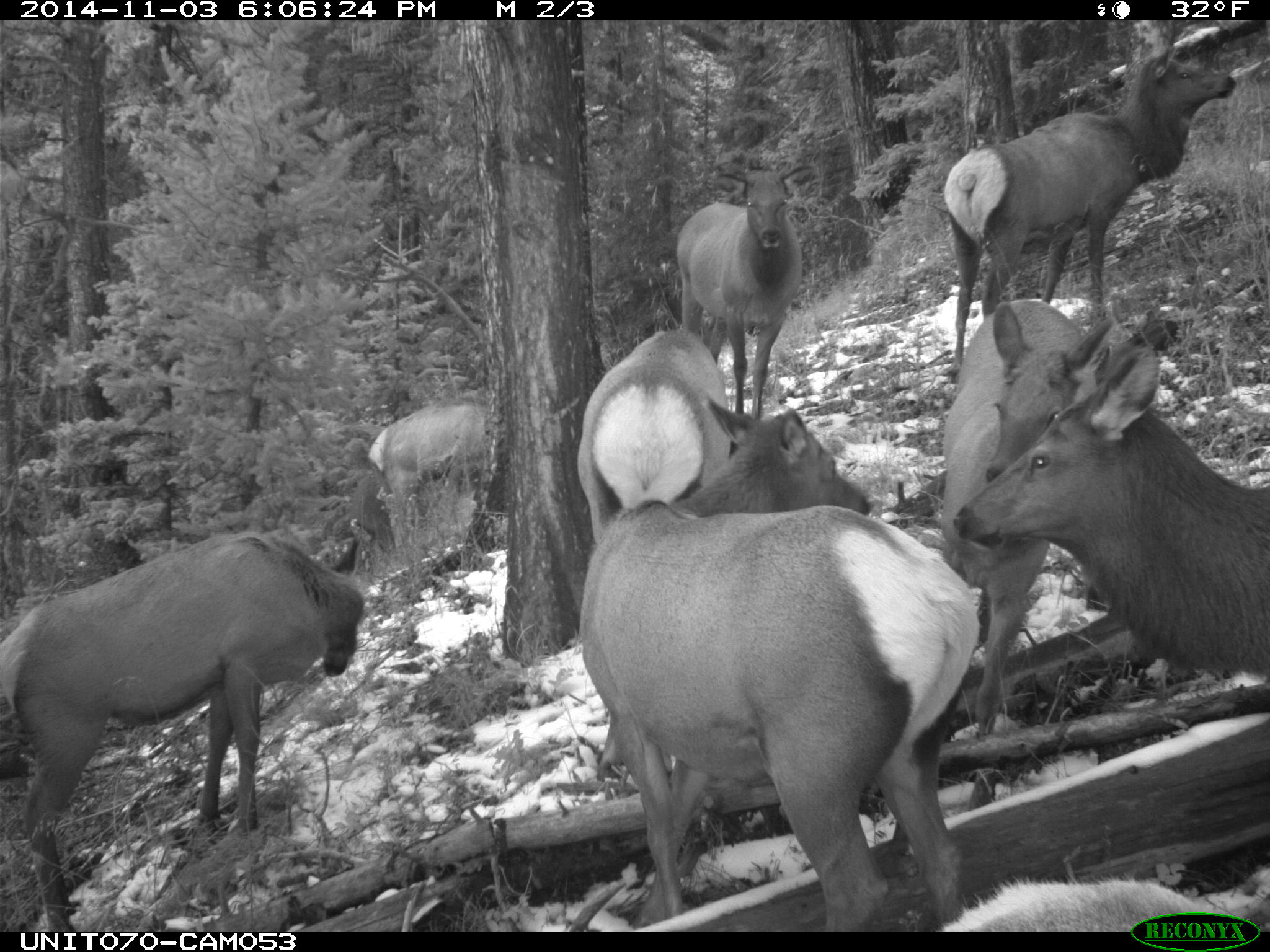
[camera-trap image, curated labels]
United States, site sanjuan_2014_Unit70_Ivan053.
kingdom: Animalia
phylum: Chordata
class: Mammalia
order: Artiodactyla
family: Cervidae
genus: Cervus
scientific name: Cervus elaphus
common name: red deer